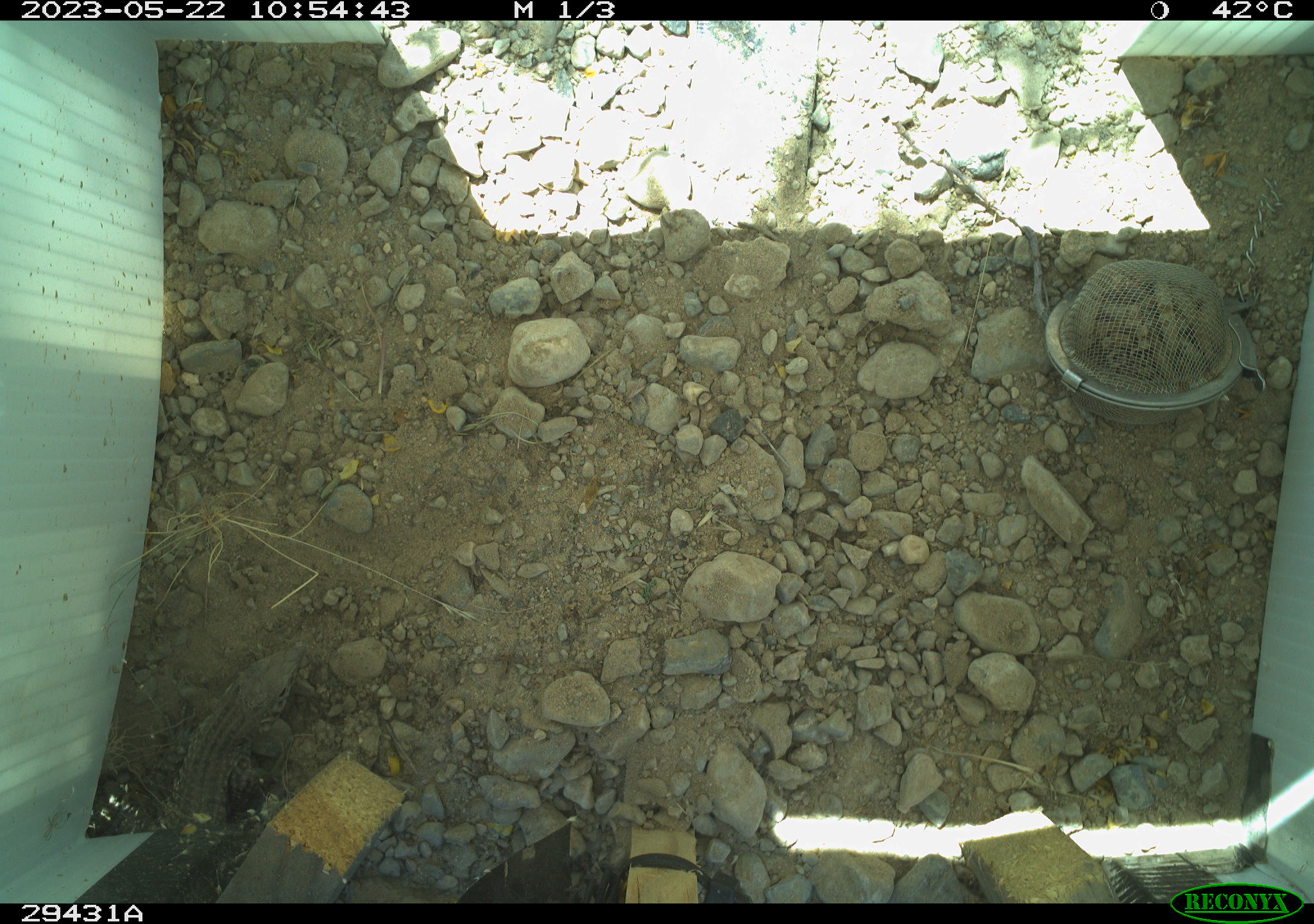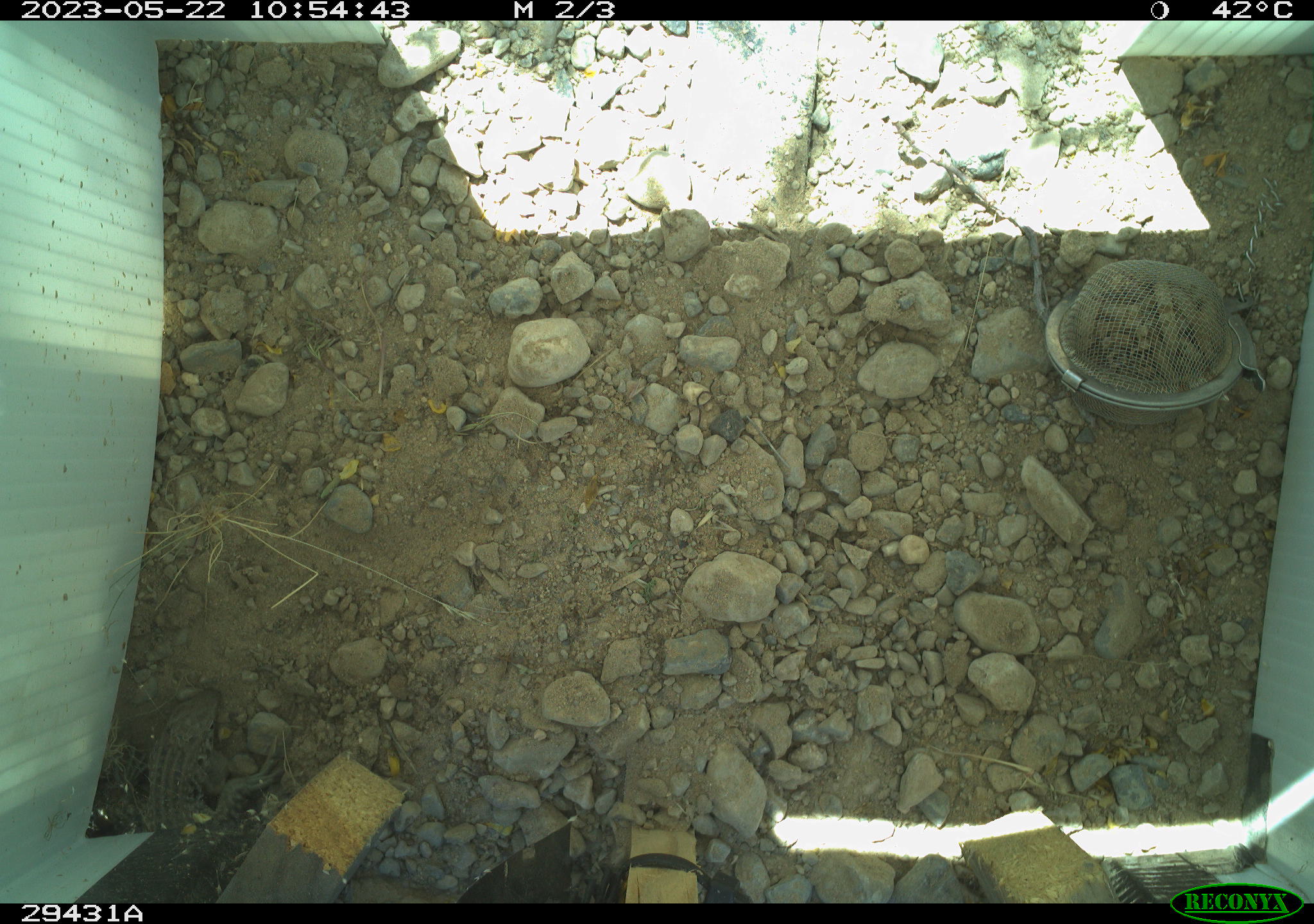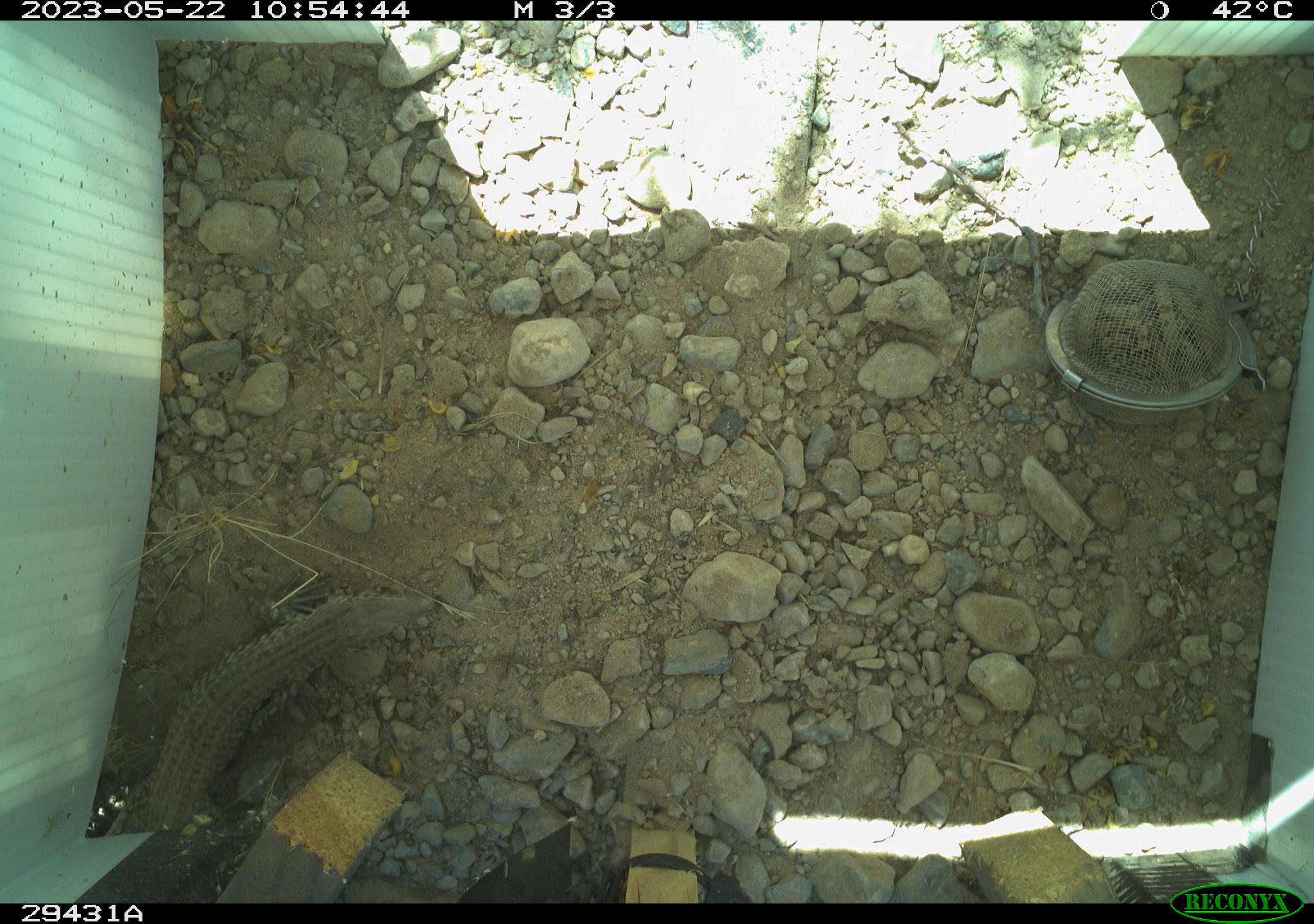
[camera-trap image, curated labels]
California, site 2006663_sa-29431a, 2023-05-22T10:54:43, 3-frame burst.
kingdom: Animalia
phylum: Chordata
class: Reptilia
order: Squamata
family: Teiidae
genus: Aspidoscelis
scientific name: Aspidoscelis tigris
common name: western whiptail